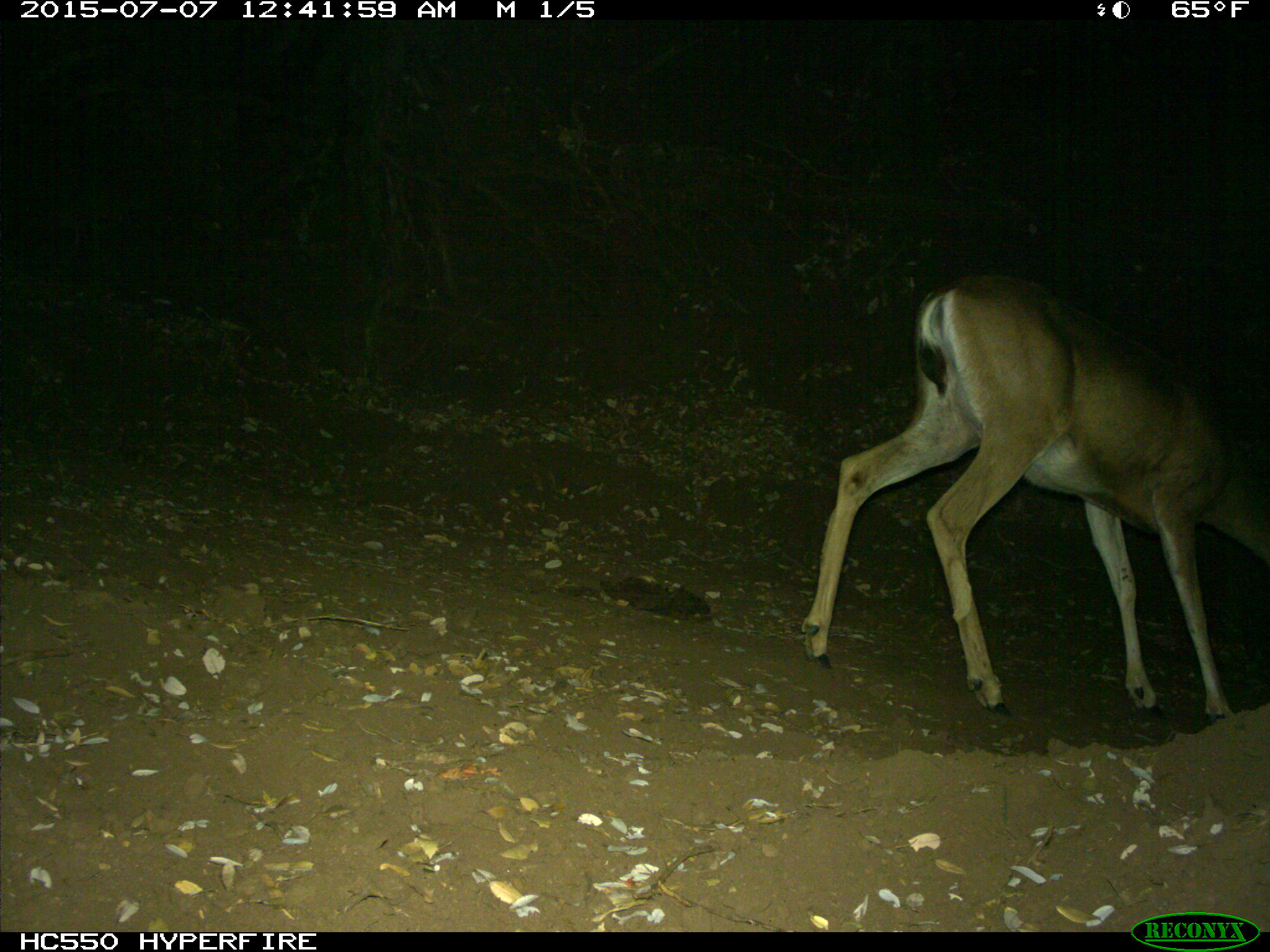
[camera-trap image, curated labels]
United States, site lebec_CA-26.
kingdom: Animalia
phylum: Chordata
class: Mammalia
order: Artiodactyla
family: Cervidae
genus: Odocoileus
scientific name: Odocoileus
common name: deer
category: unidentified deer